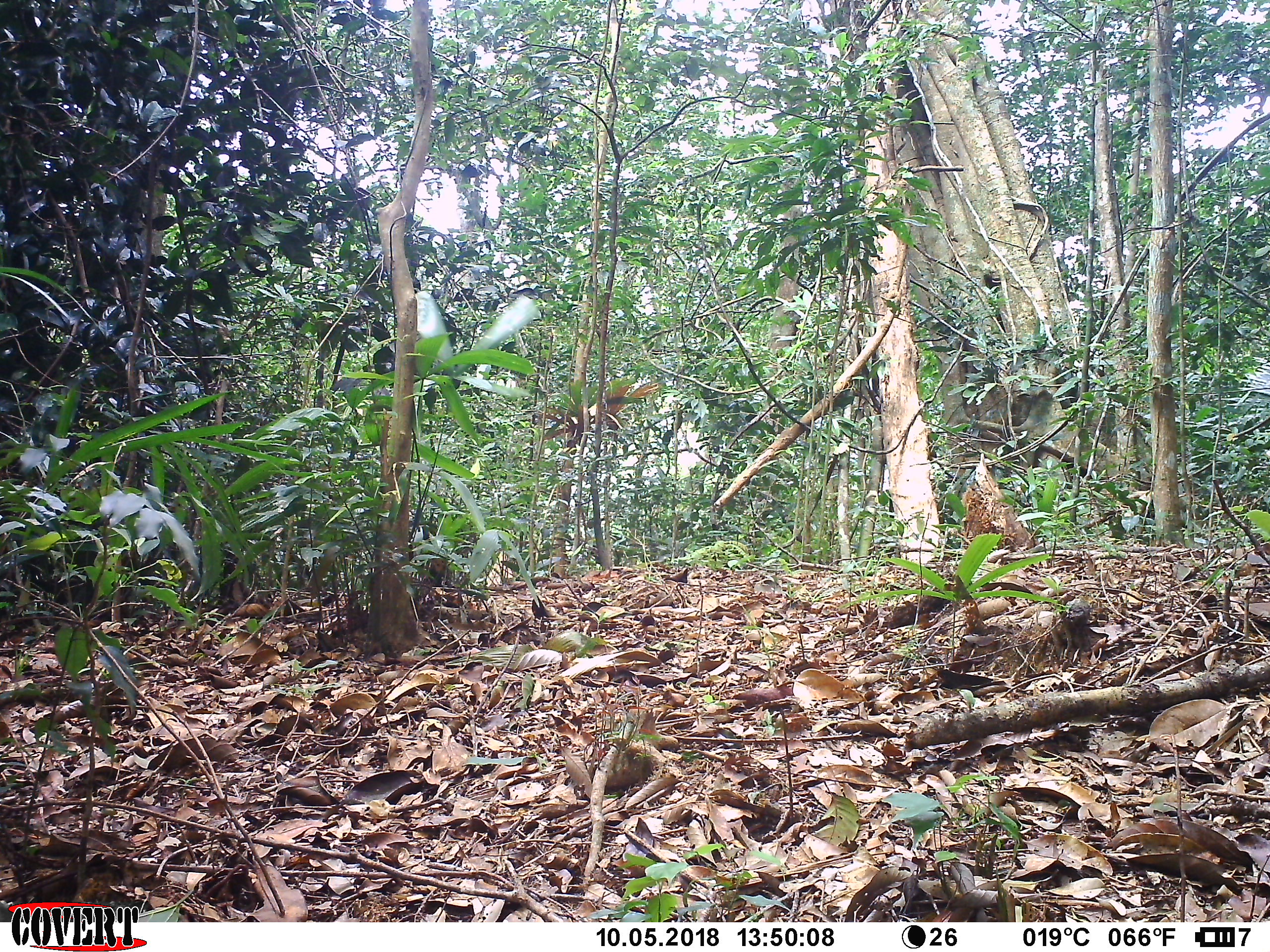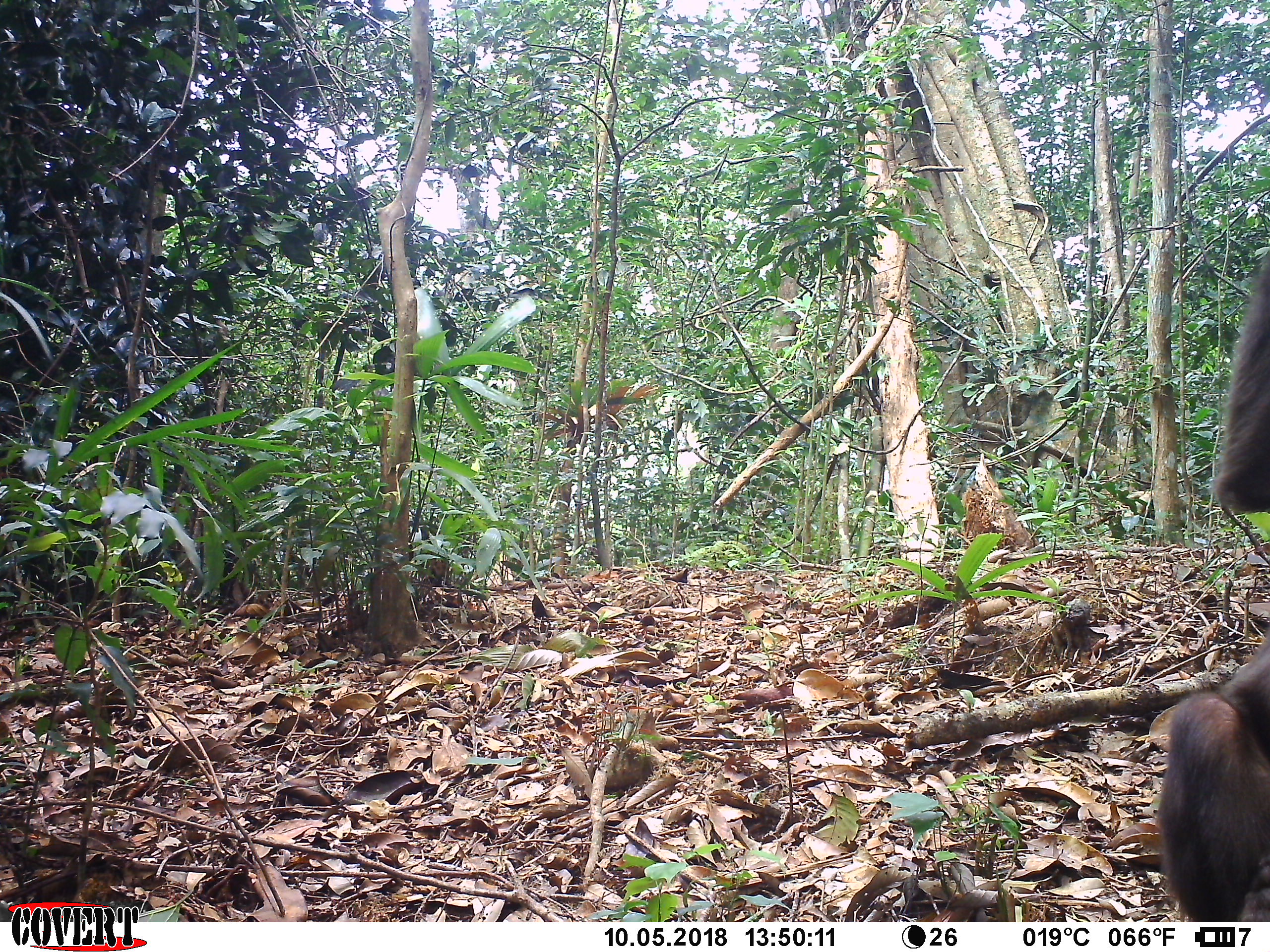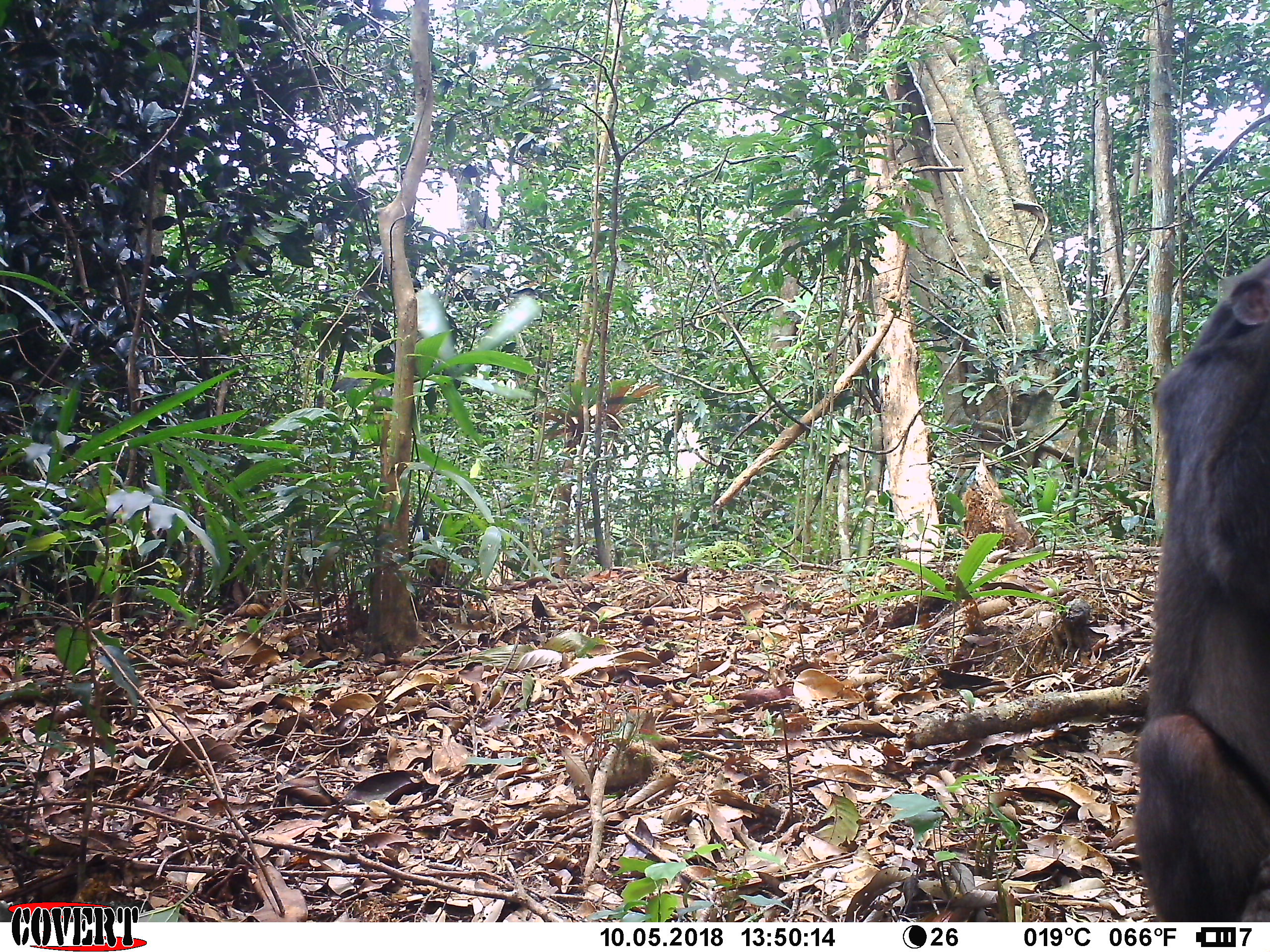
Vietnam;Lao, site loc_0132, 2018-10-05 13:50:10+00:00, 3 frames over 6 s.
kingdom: Animalia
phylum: Chordata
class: Mammalia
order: Primates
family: Cercopithecidae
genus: Macaca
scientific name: Macaca arctoides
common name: stump-tailed macaque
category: stump tailed macaque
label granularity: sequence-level